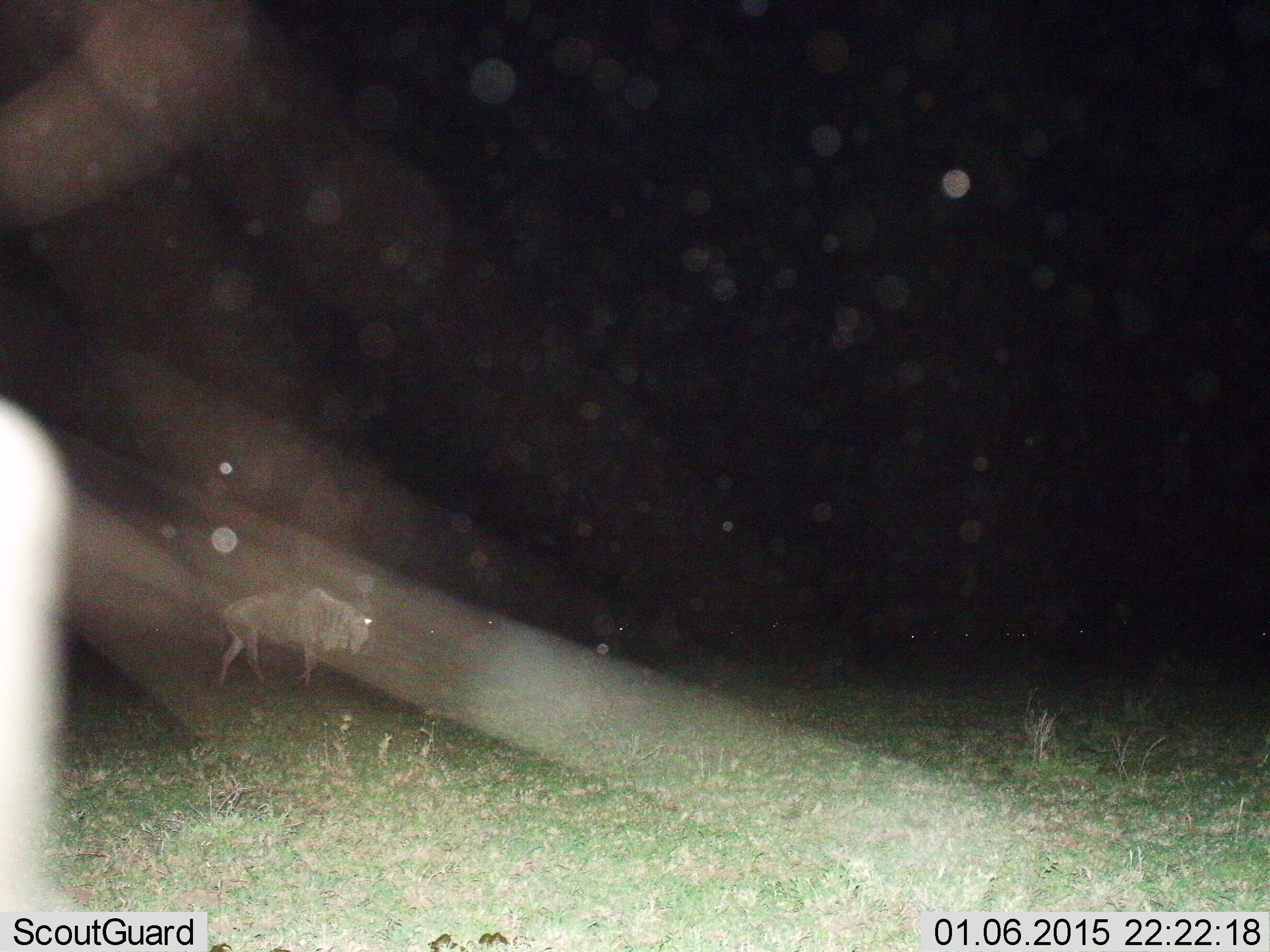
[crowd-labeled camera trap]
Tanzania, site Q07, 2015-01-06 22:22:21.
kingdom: Animalia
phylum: Chordata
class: Mammalia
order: Artiodactyla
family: Bovidae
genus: Connochaetes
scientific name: Connochaetes taurinus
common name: blue wildebeest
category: wildebeest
Wildebeest (blue wildebeest) (Connochaetes taurinus), count 1. Behavior (volunteer vote fractions): standing 40%, resting 0%, moving 70%, interacting 0%. Young present (vote fraction): 0%. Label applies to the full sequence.